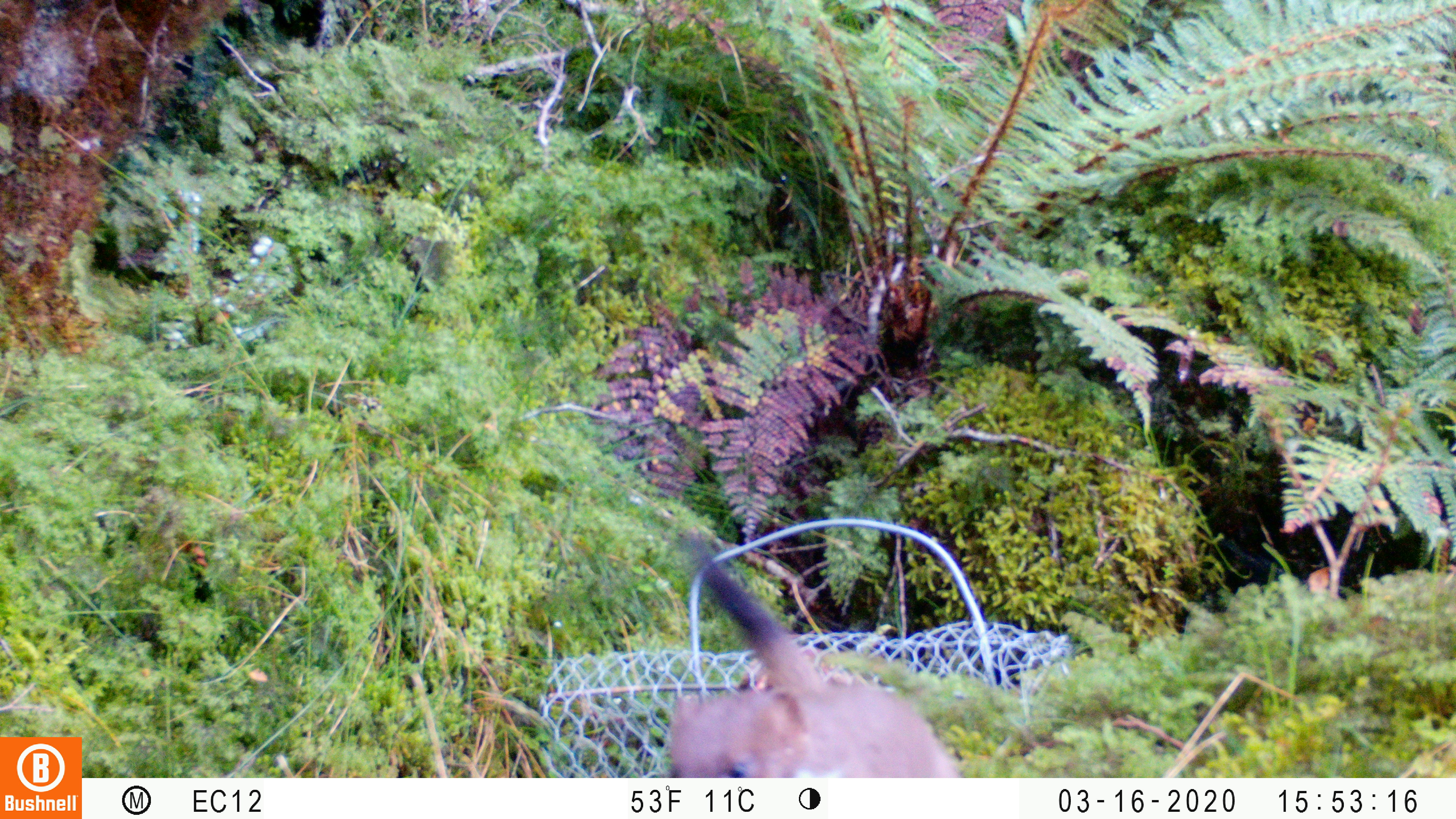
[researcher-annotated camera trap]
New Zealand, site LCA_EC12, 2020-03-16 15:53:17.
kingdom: Animalia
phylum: Chordata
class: Mammalia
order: Carnivora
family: Mustelidae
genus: Mustela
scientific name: Mustela erminea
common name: stoat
Stoat (Mustela erminea).